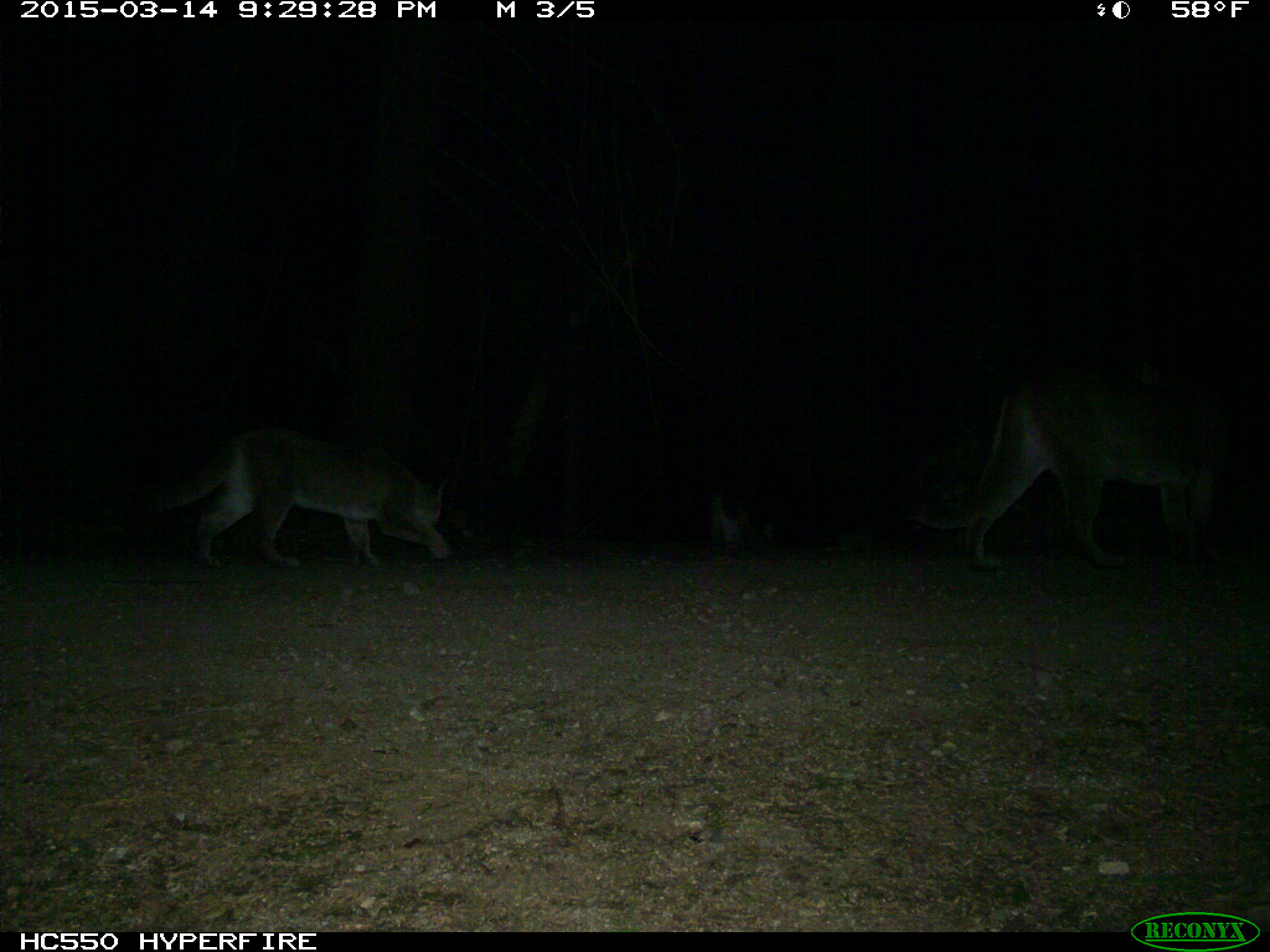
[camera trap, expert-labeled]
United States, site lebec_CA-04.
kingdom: Animalia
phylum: Chordata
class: Mammalia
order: Carnivora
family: Felidae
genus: Puma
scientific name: Puma concolor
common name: mountain lion